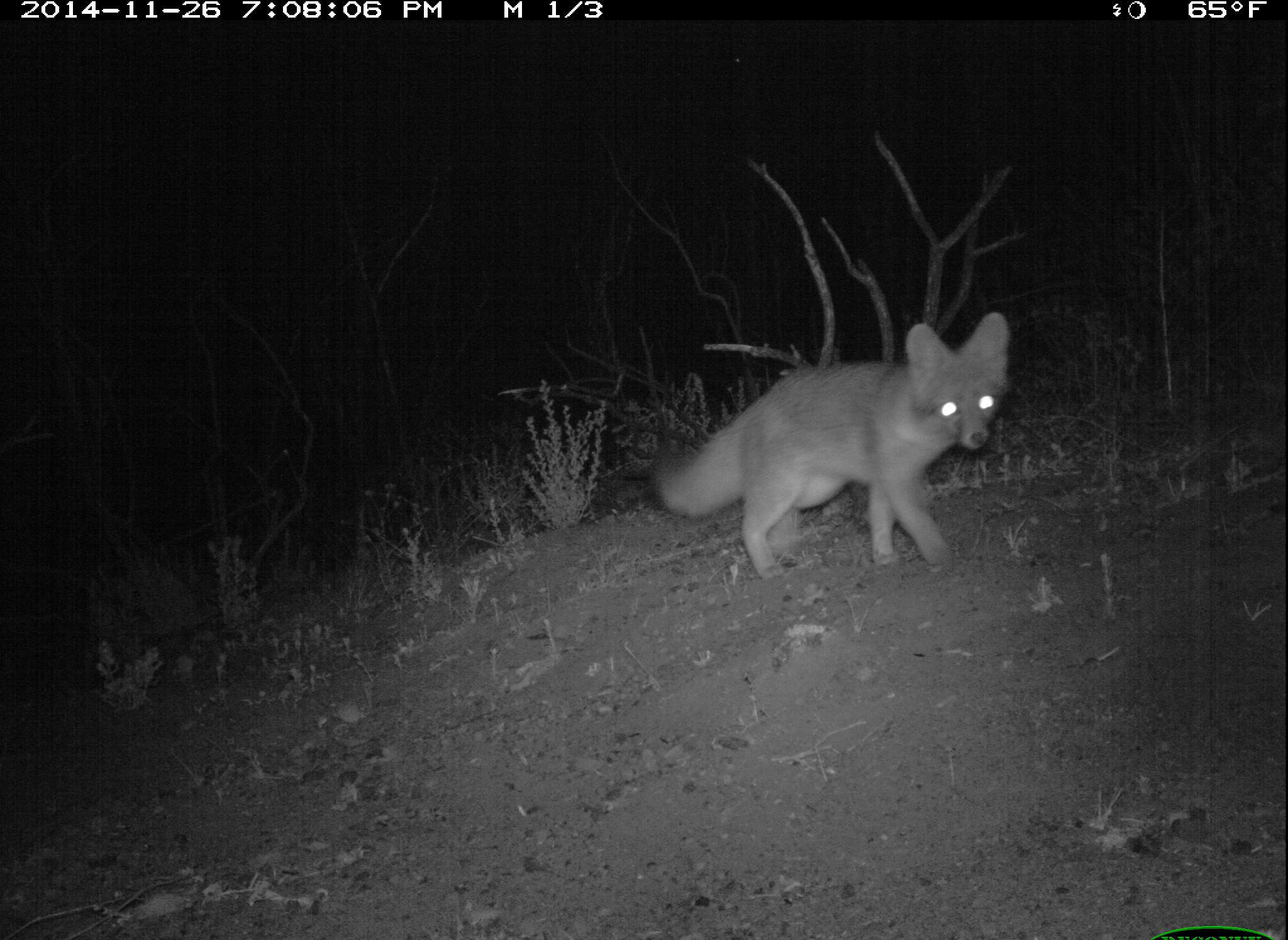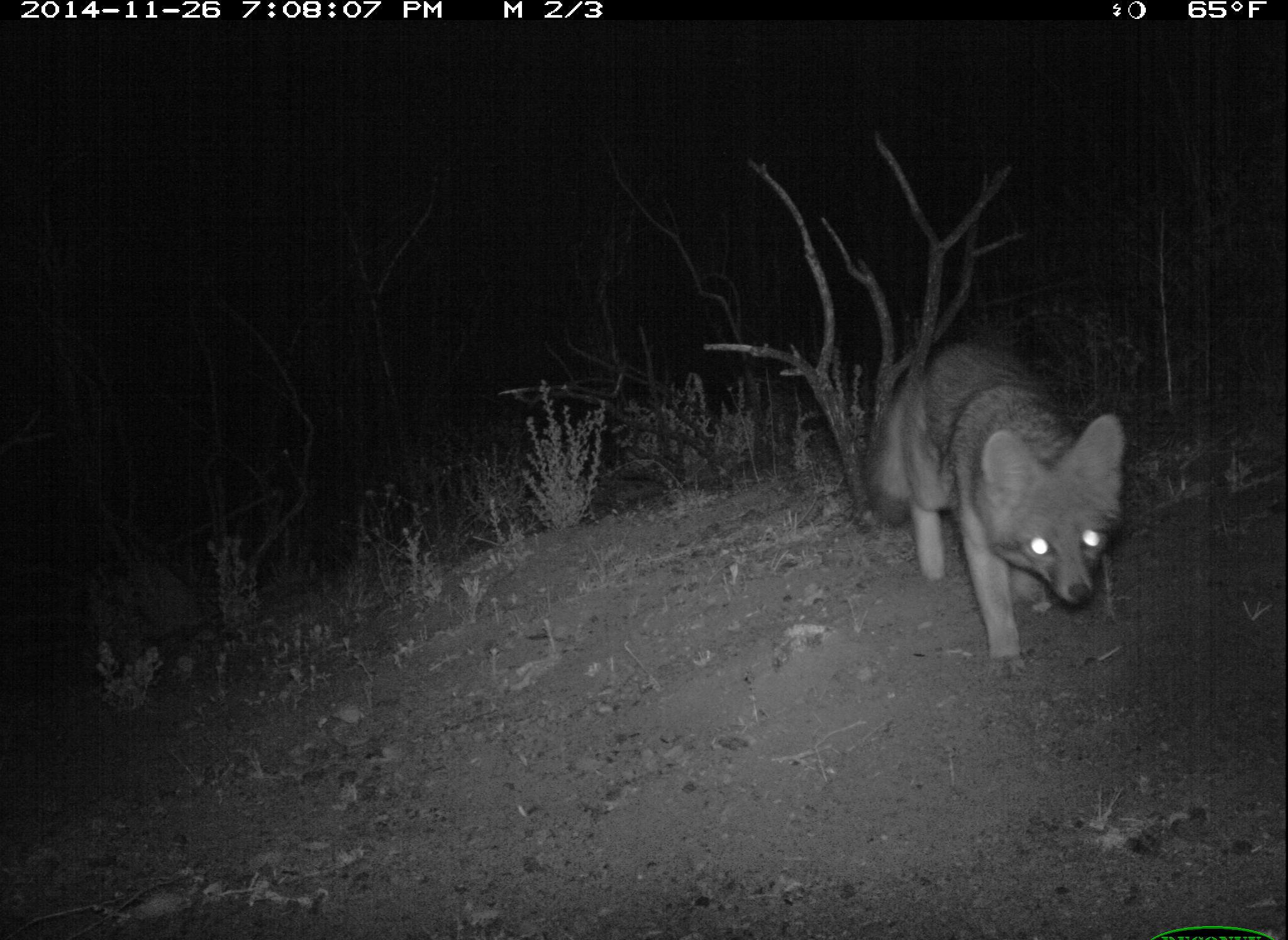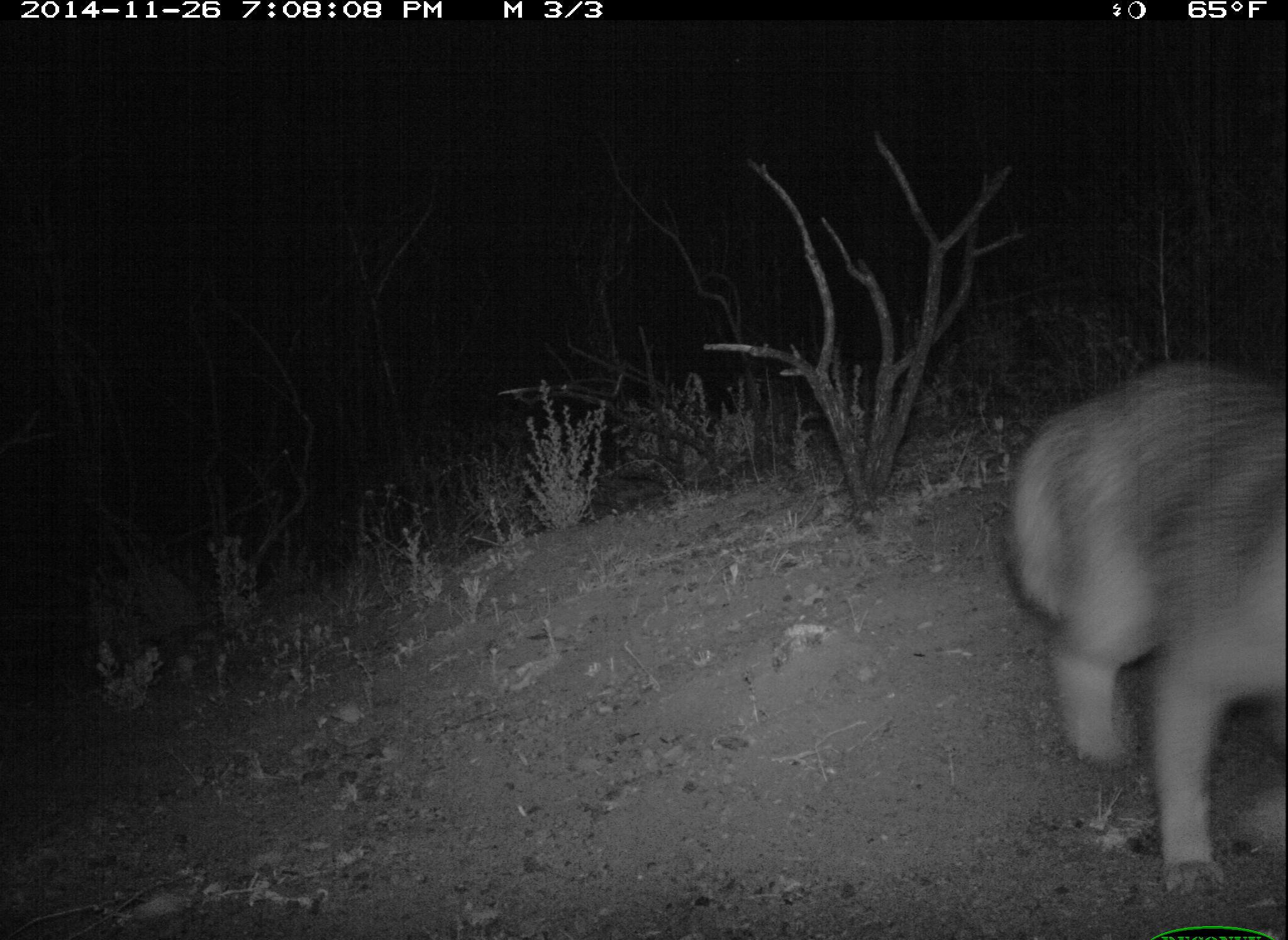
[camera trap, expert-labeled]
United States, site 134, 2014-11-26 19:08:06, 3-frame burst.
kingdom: Animalia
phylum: Chordata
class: Mammalia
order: Carnivora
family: Canidae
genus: Urocyon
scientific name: Urocyon cinereoargenteus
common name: gray fox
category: fox